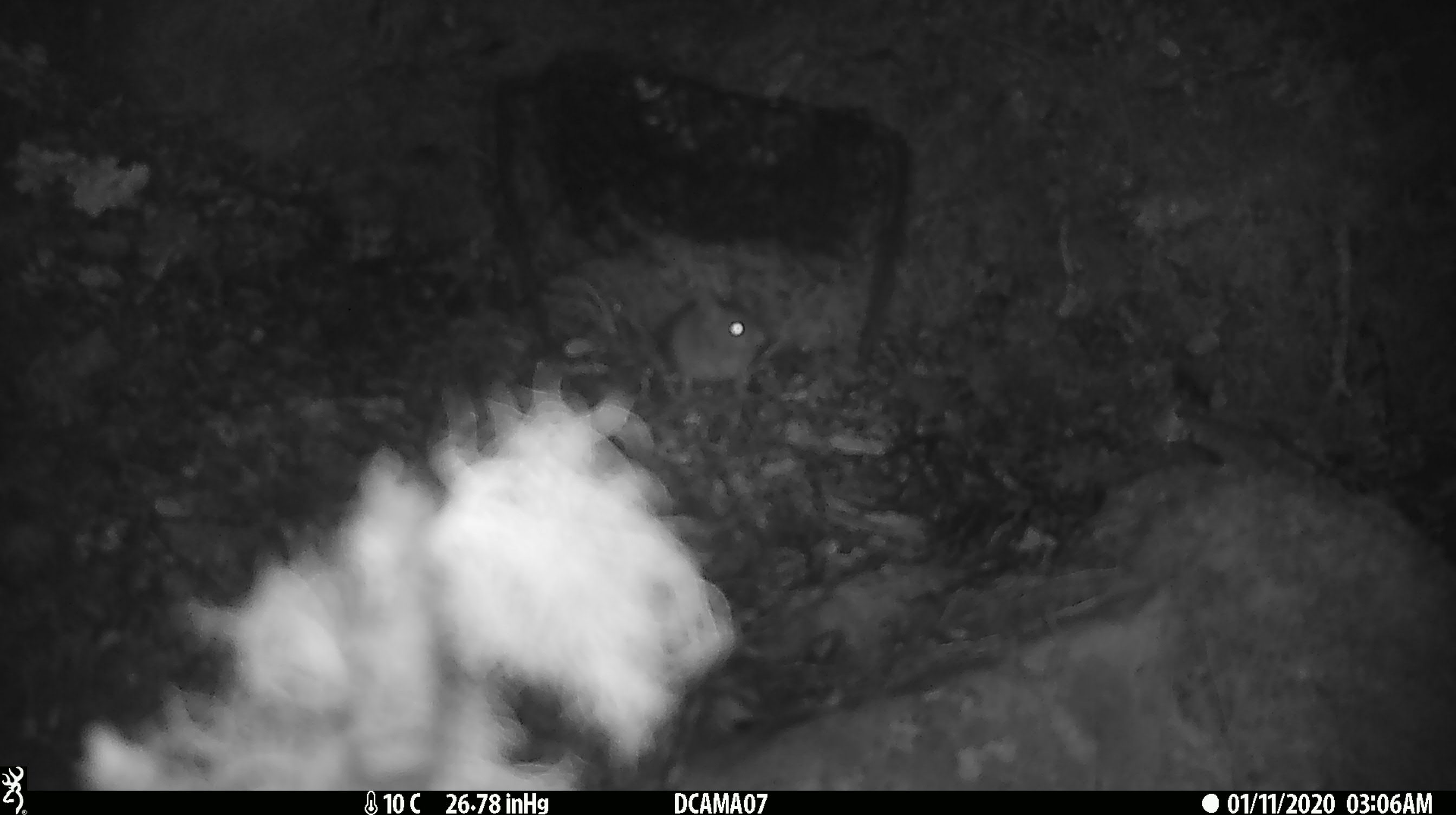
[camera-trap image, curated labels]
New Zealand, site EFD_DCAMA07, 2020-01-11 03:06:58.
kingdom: Animalia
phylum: Chordata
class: Mammalia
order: Rodentia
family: Muridae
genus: Mus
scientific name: Mus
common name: mouse